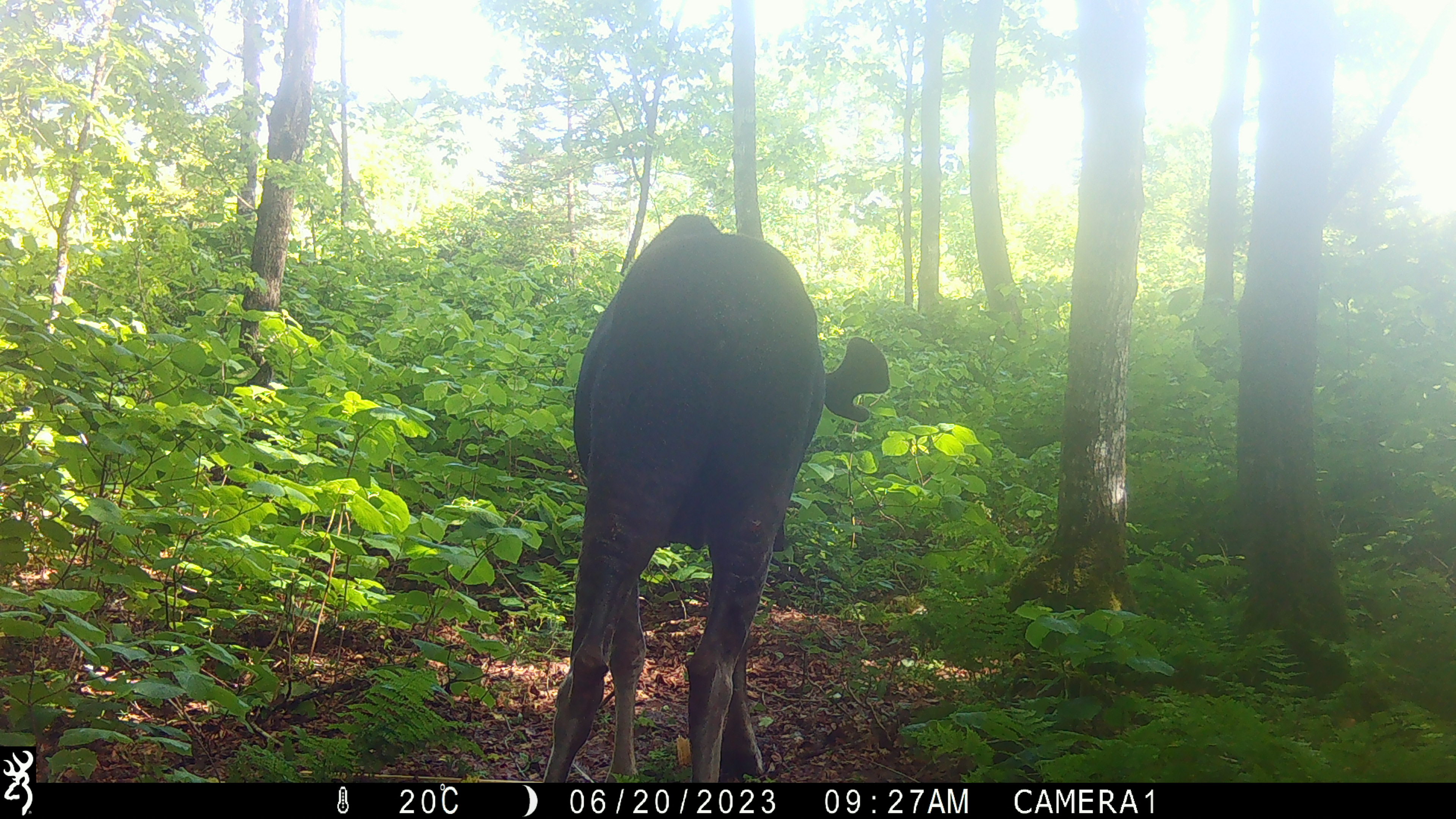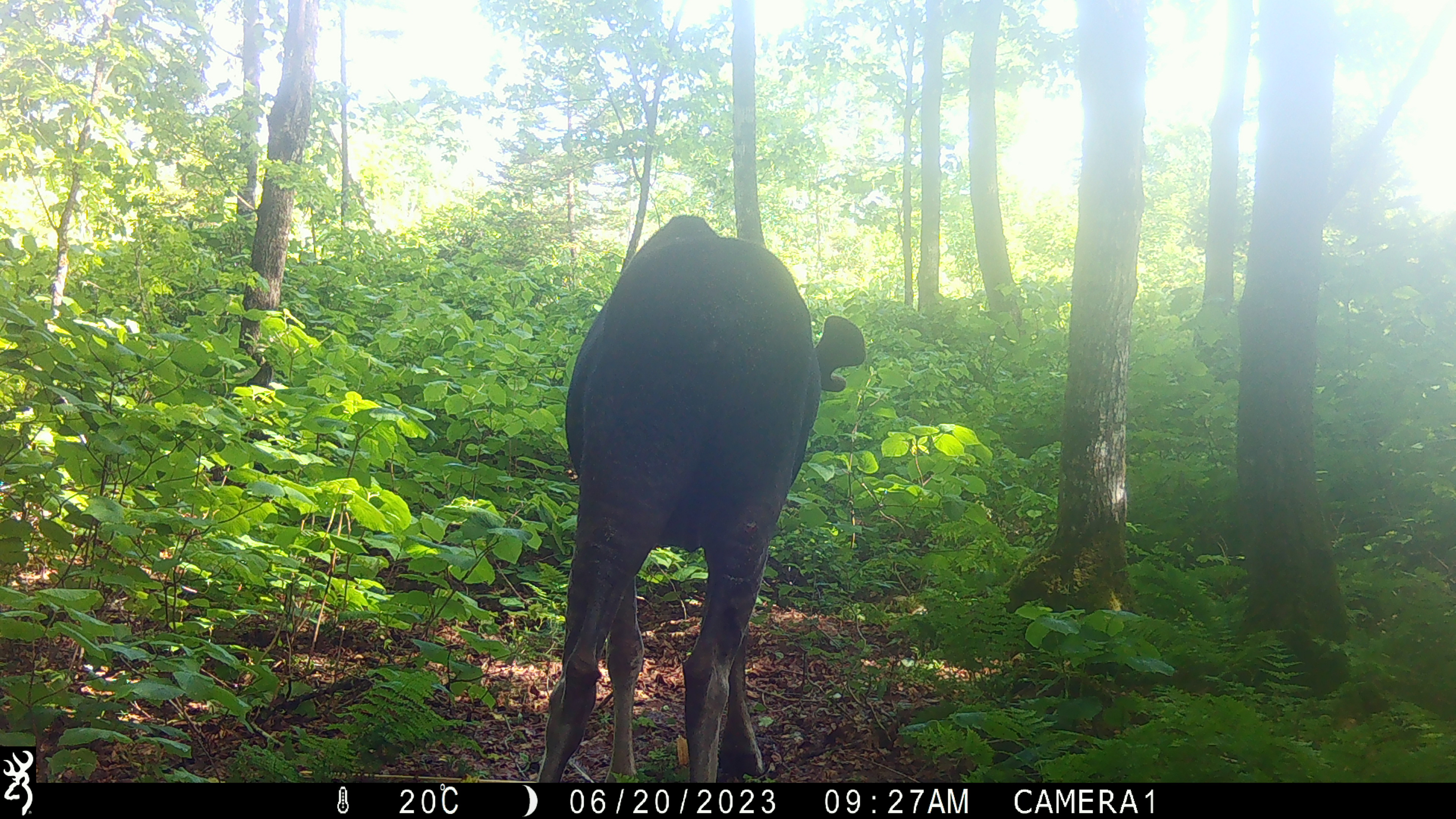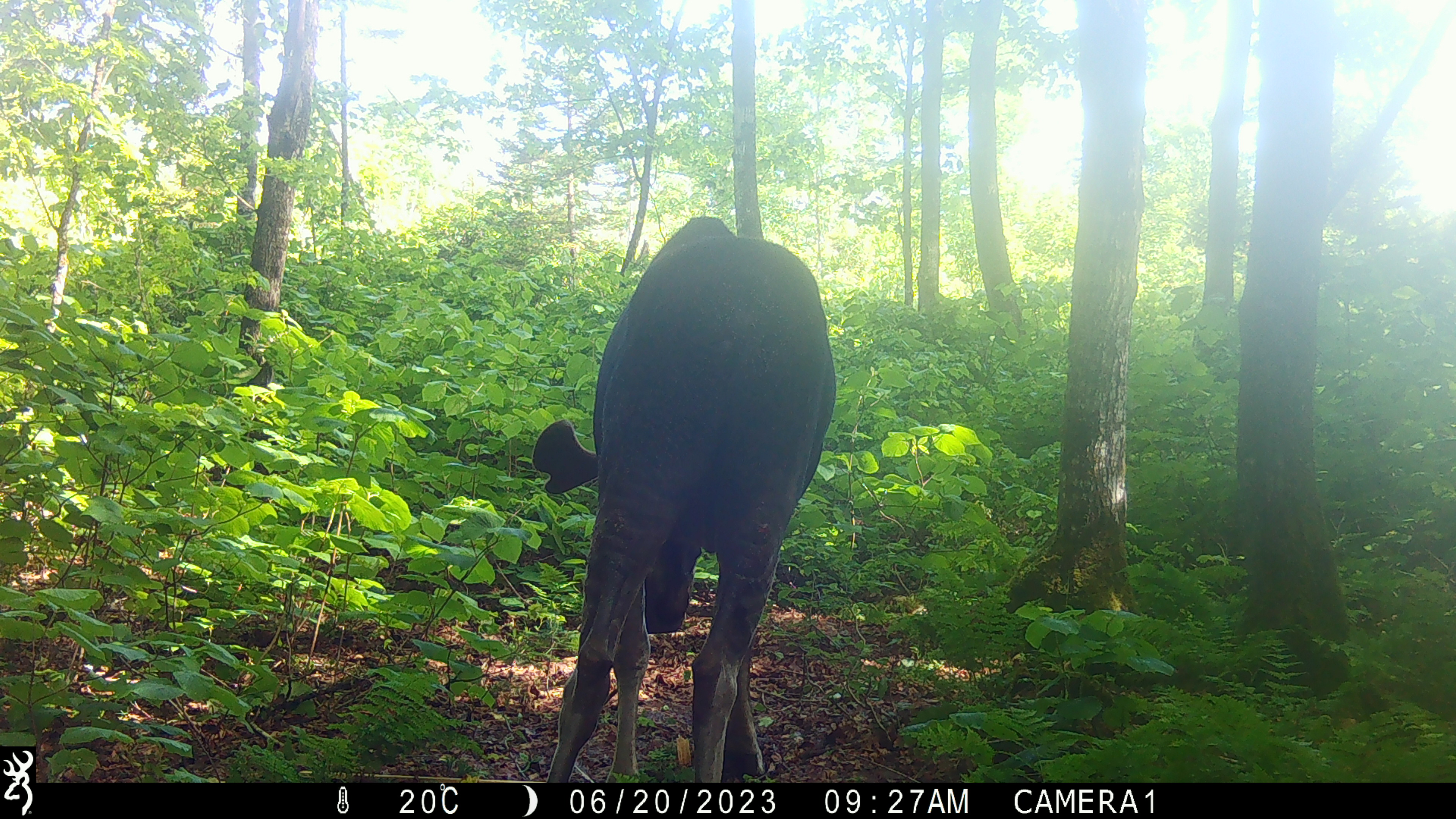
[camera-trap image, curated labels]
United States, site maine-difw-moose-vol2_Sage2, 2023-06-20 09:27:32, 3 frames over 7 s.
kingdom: Animalia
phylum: Chordata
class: Mammalia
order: Artiodactyla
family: Cervidae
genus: Alces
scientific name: Alces alces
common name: moose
Moose (Alces alces).